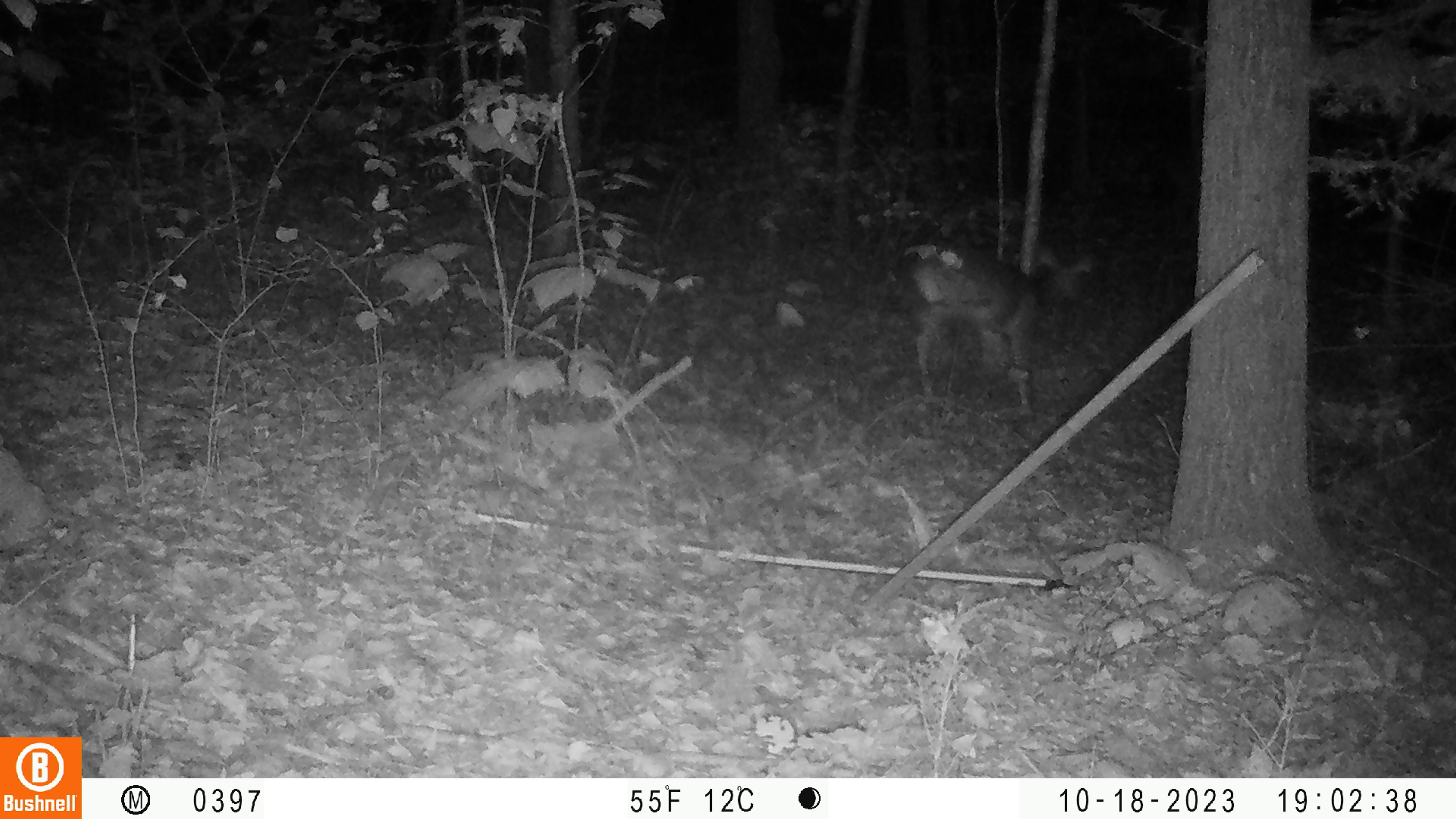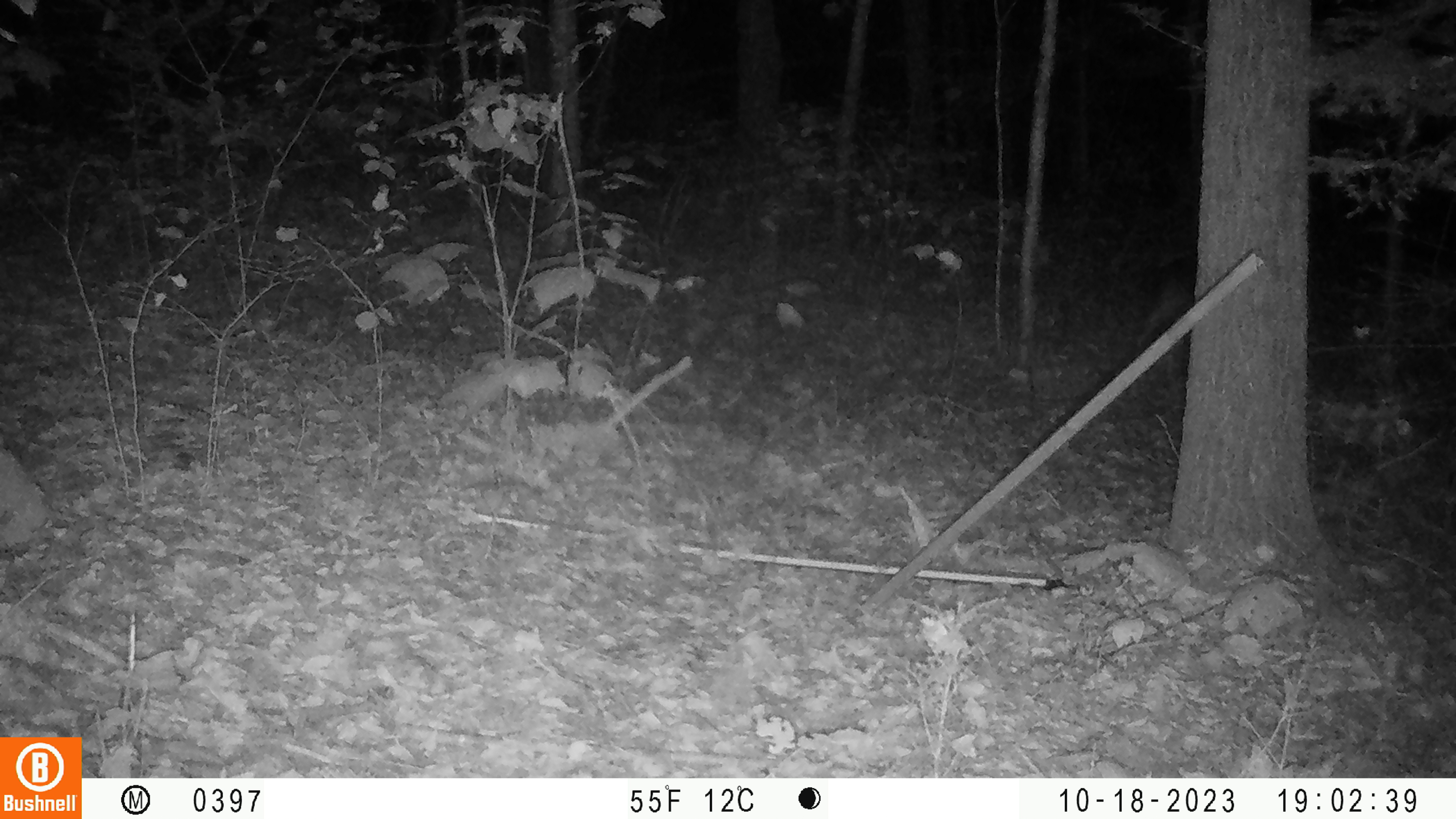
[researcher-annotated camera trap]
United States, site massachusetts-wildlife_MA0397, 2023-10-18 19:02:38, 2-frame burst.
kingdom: Animalia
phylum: Chordata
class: Mammalia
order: Artiodactyla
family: Cervidae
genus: Odocoileus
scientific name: Odocoileus virginianus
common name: white-tailed deer